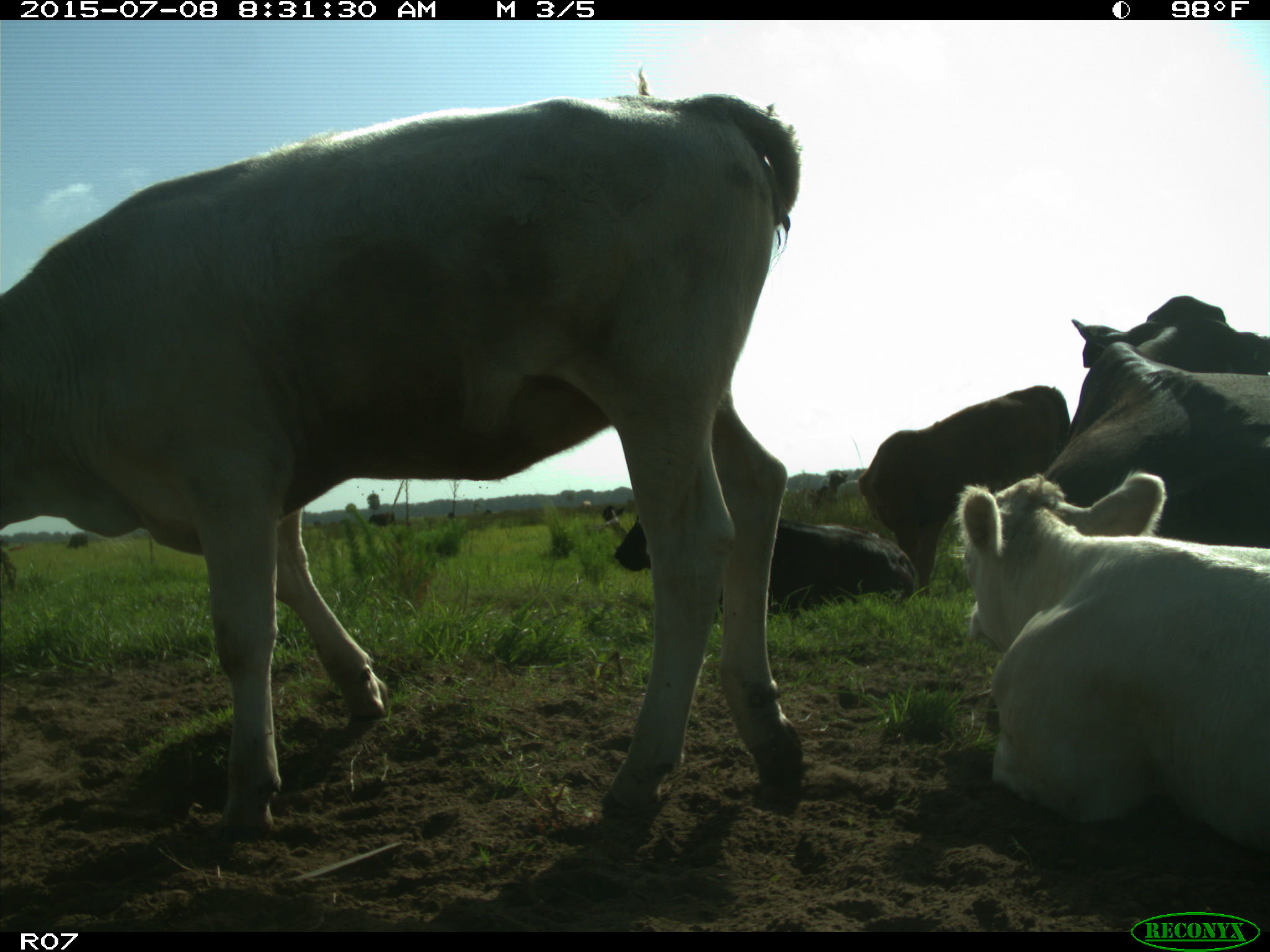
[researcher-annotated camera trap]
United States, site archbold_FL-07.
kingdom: Animalia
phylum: Chordata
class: Mammalia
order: Artiodactyla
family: Bovidae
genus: Bos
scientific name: Bos taurus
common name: domestic cow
Bos taurus (domestic cow).